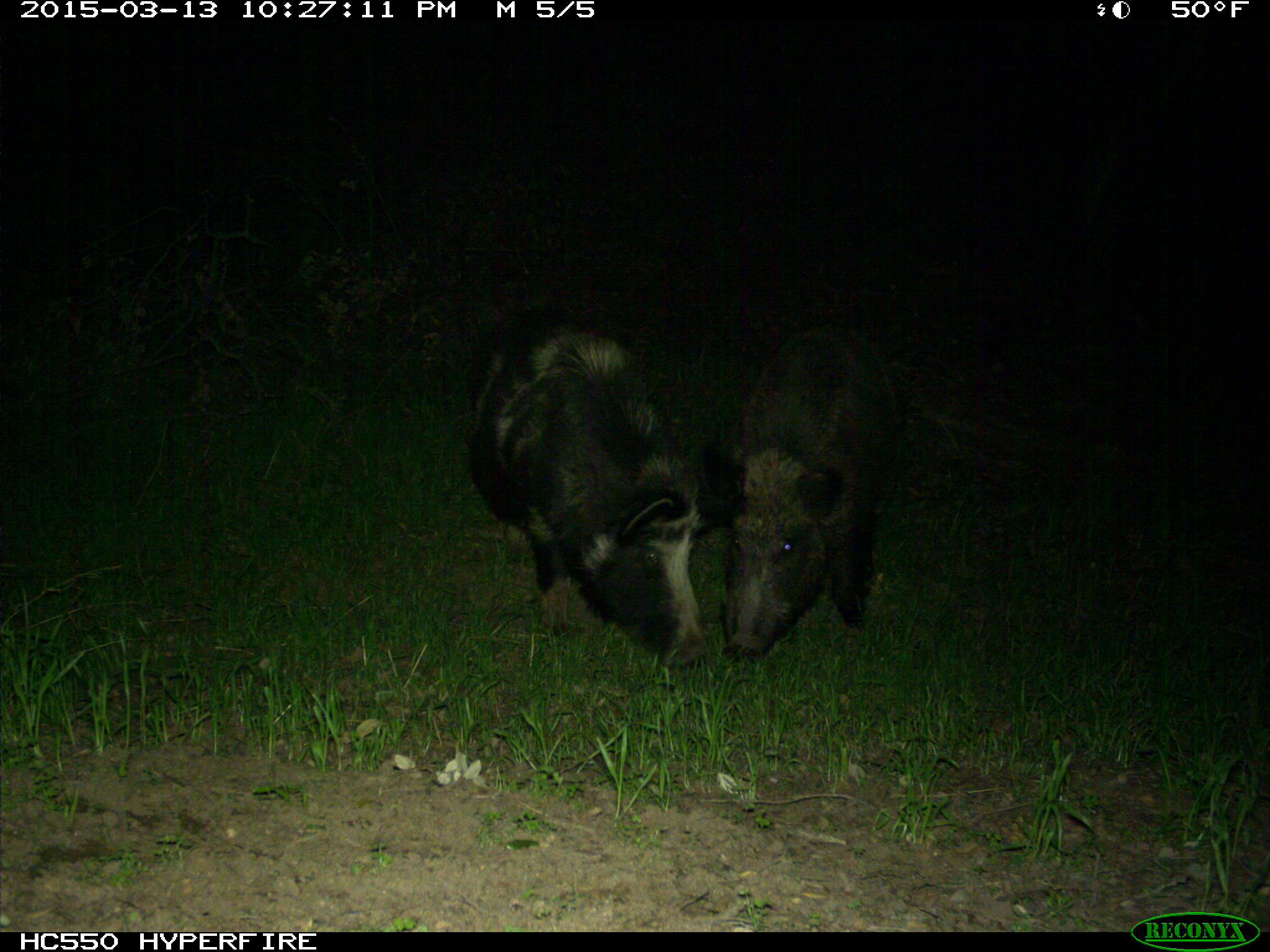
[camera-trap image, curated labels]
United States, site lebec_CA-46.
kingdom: Animalia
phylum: Chordata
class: Mammalia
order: Artiodactyla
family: Suidae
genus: Sus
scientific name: Sus scrofa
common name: wild boar